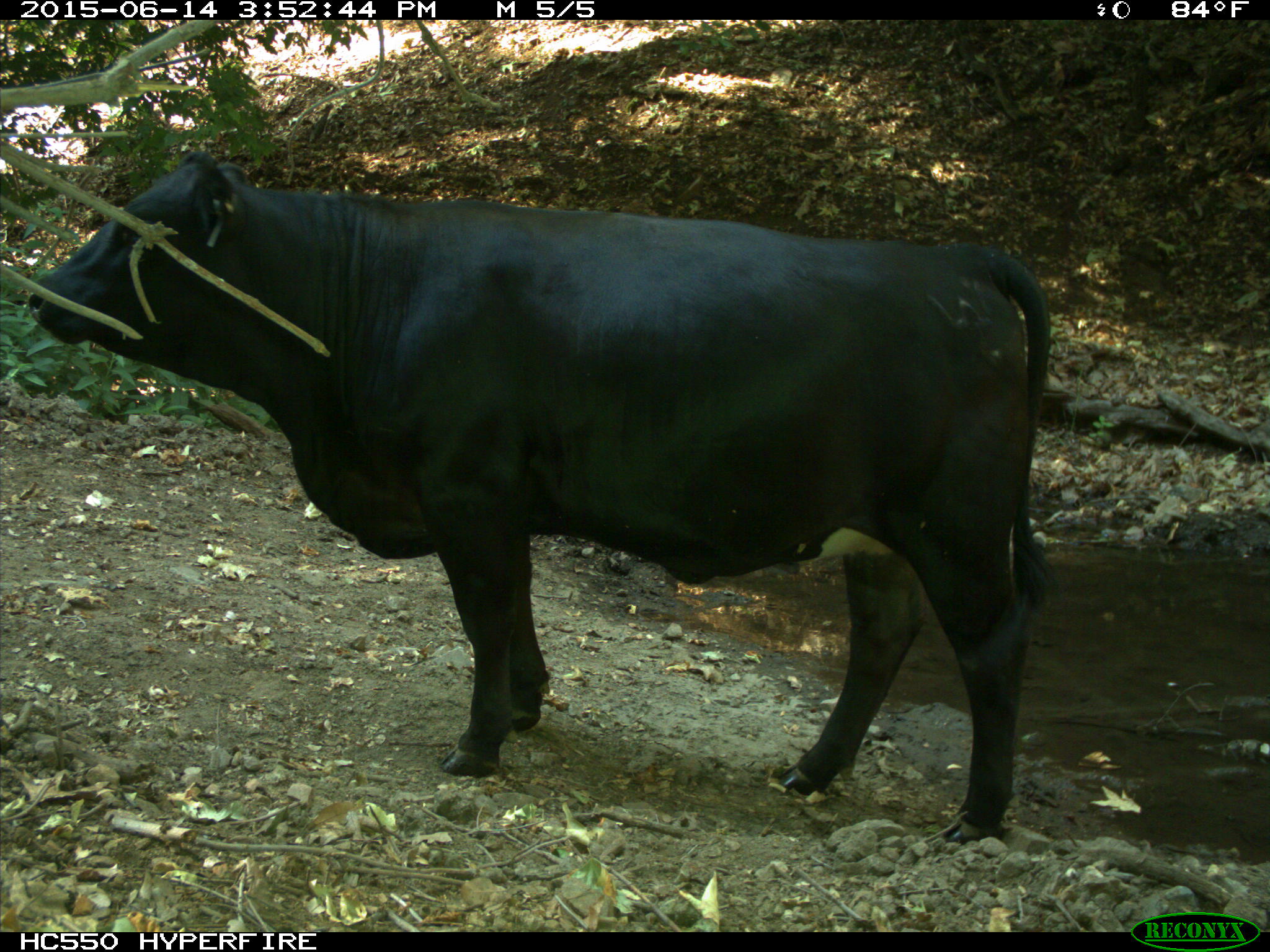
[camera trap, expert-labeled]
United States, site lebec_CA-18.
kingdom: Animalia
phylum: Chordata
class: Mammalia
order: Artiodactyla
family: Bovidae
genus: Bos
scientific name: Bos taurus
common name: domestic cow